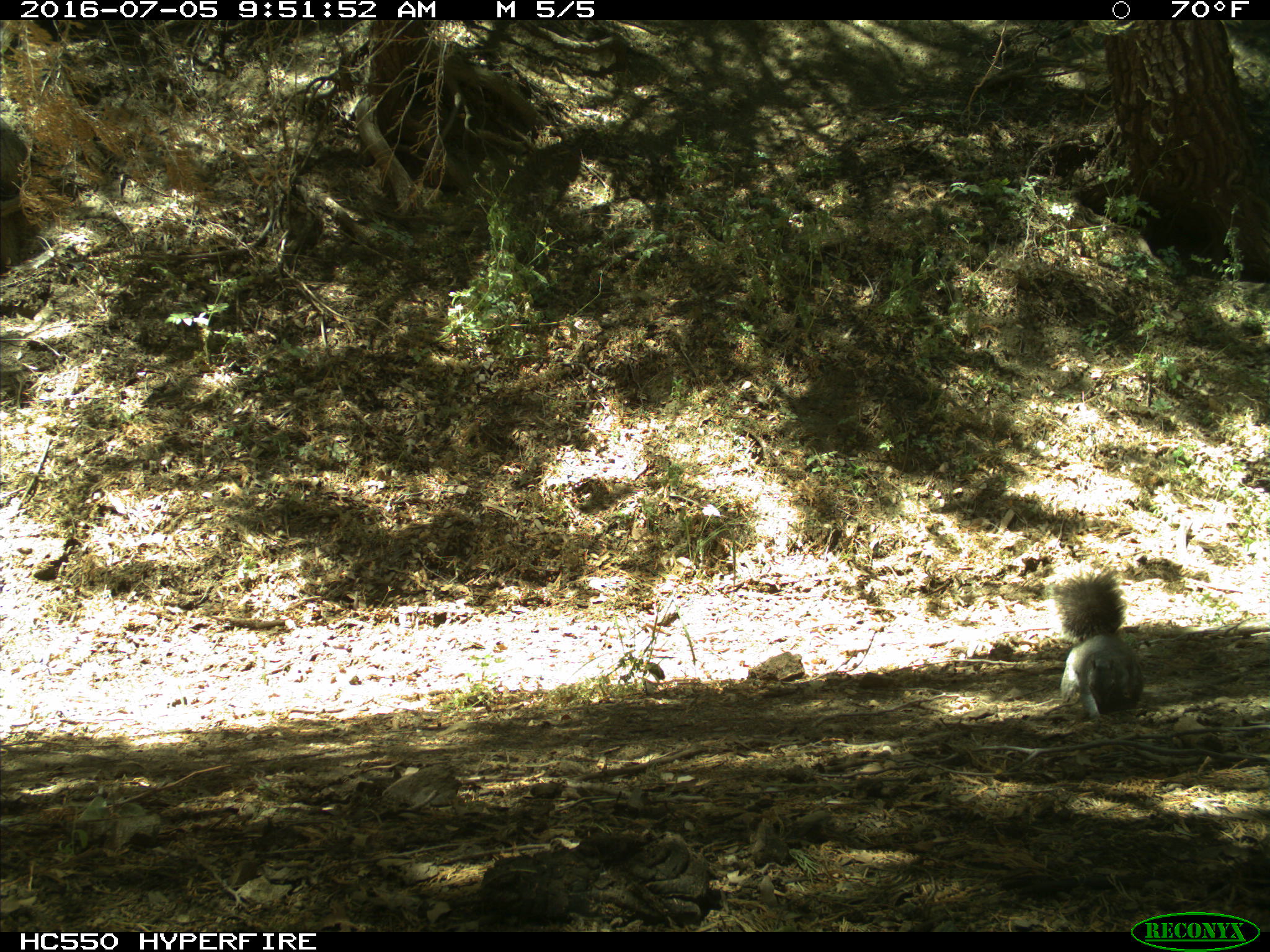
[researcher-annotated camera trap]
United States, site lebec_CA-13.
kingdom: Animalia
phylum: Chordata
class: Mammalia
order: Rodentia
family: Sciuridae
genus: Sciurus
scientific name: Sciurus carolinensis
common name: eastern gray squirrel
Sciurus carolinensis (eastern gray squirrel).